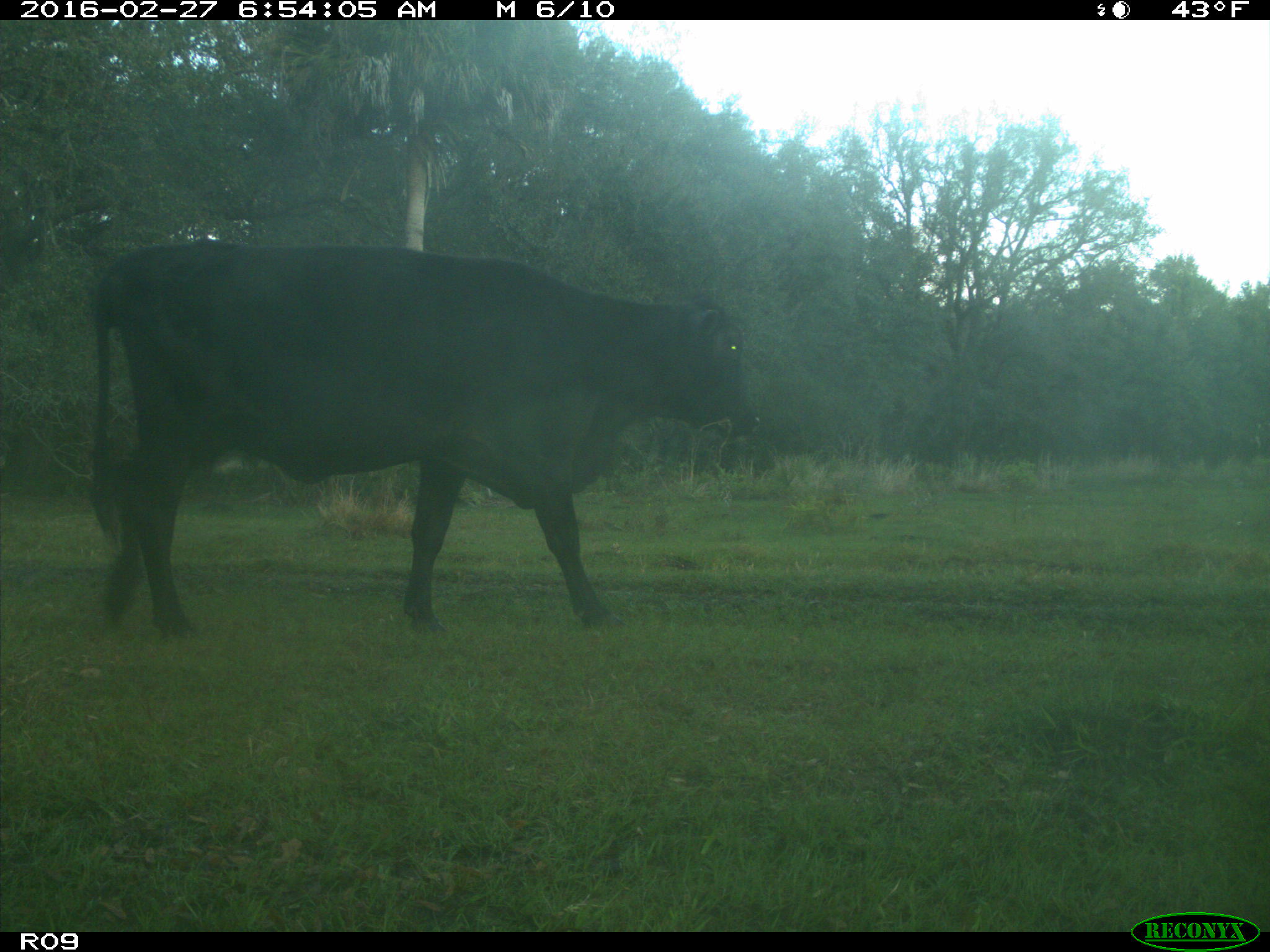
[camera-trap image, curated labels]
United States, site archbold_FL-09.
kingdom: Animalia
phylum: Chordata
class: Mammalia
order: Artiodactyla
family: Bovidae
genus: Bos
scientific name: Bos taurus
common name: domestic cow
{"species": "Bos taurus (domestic cow)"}